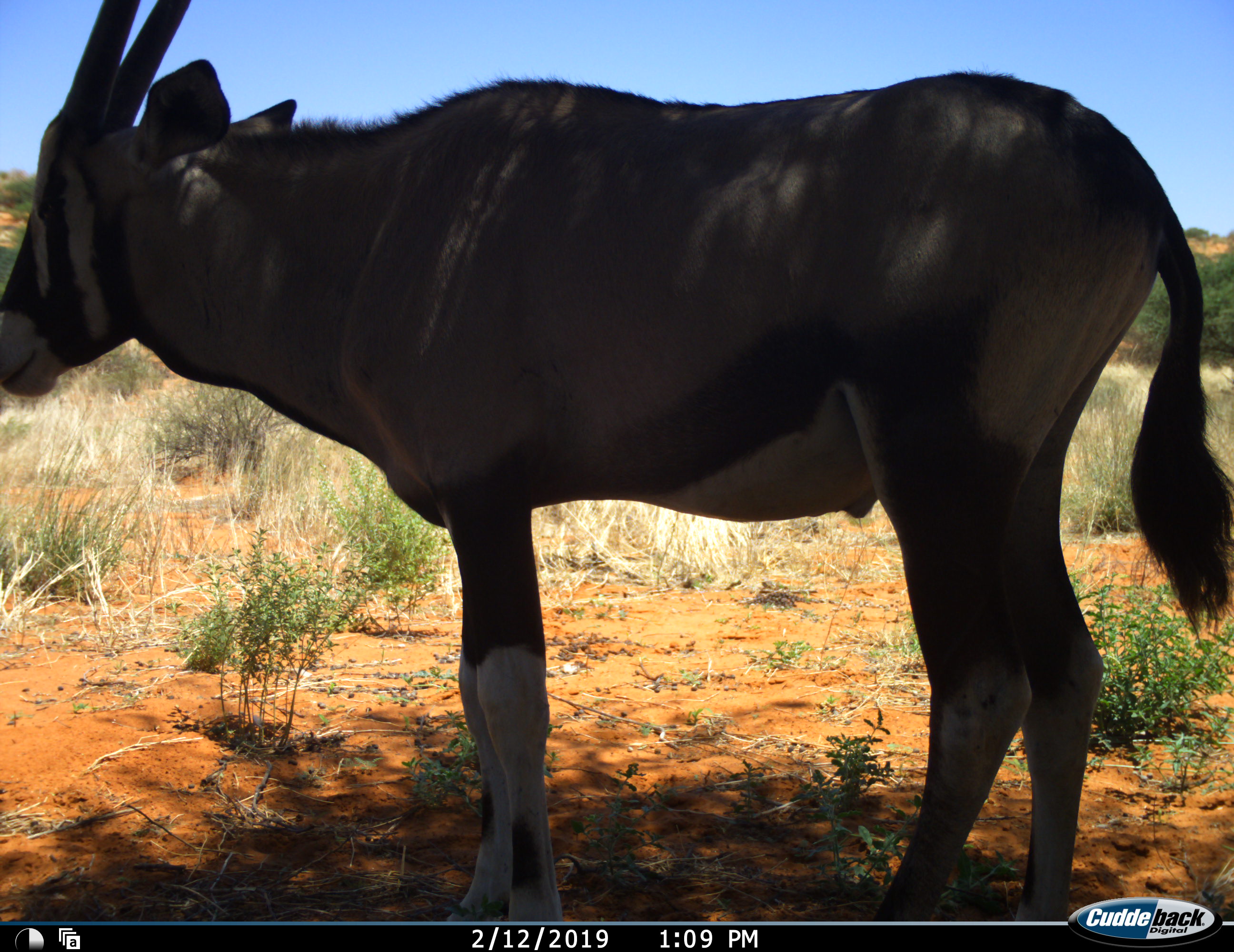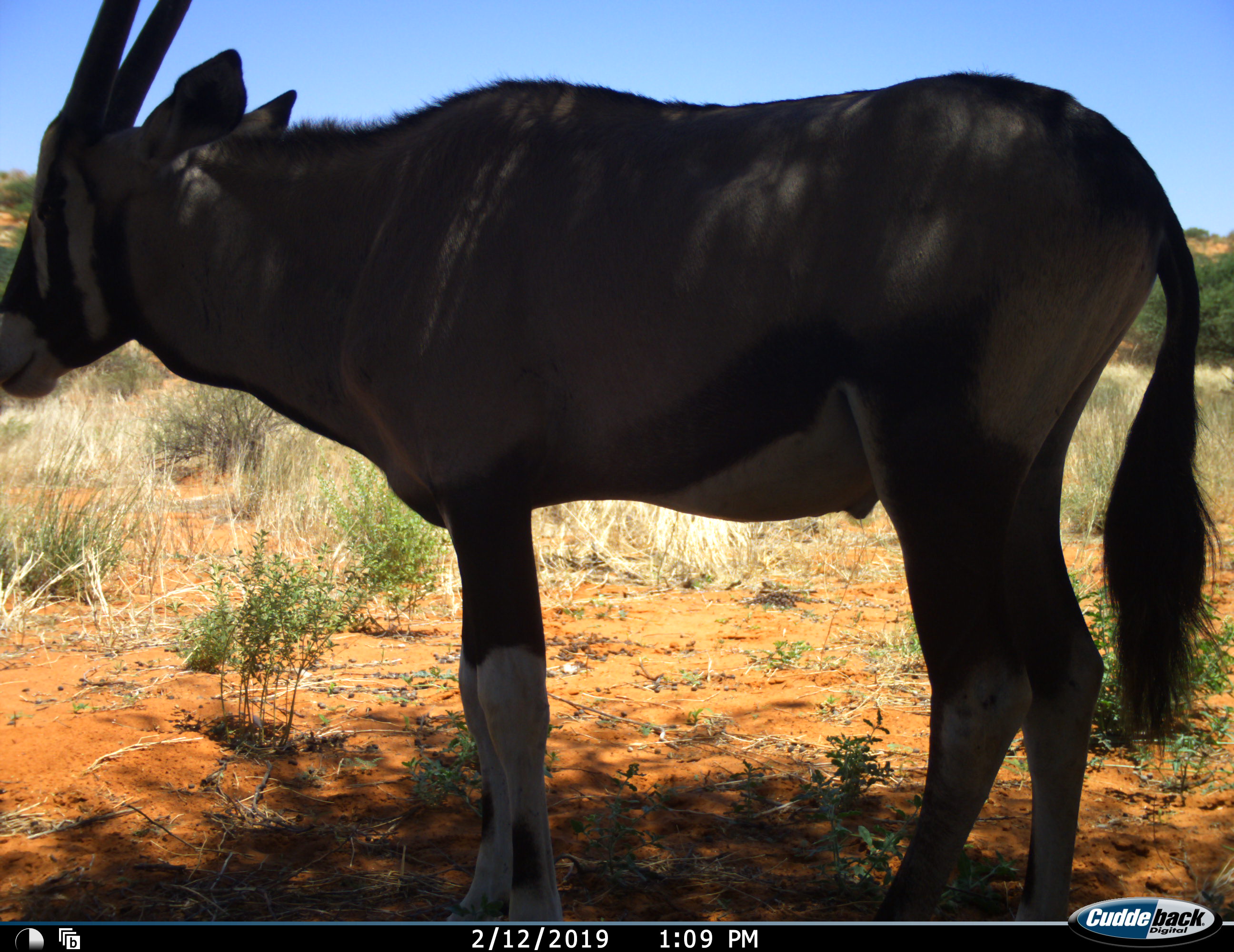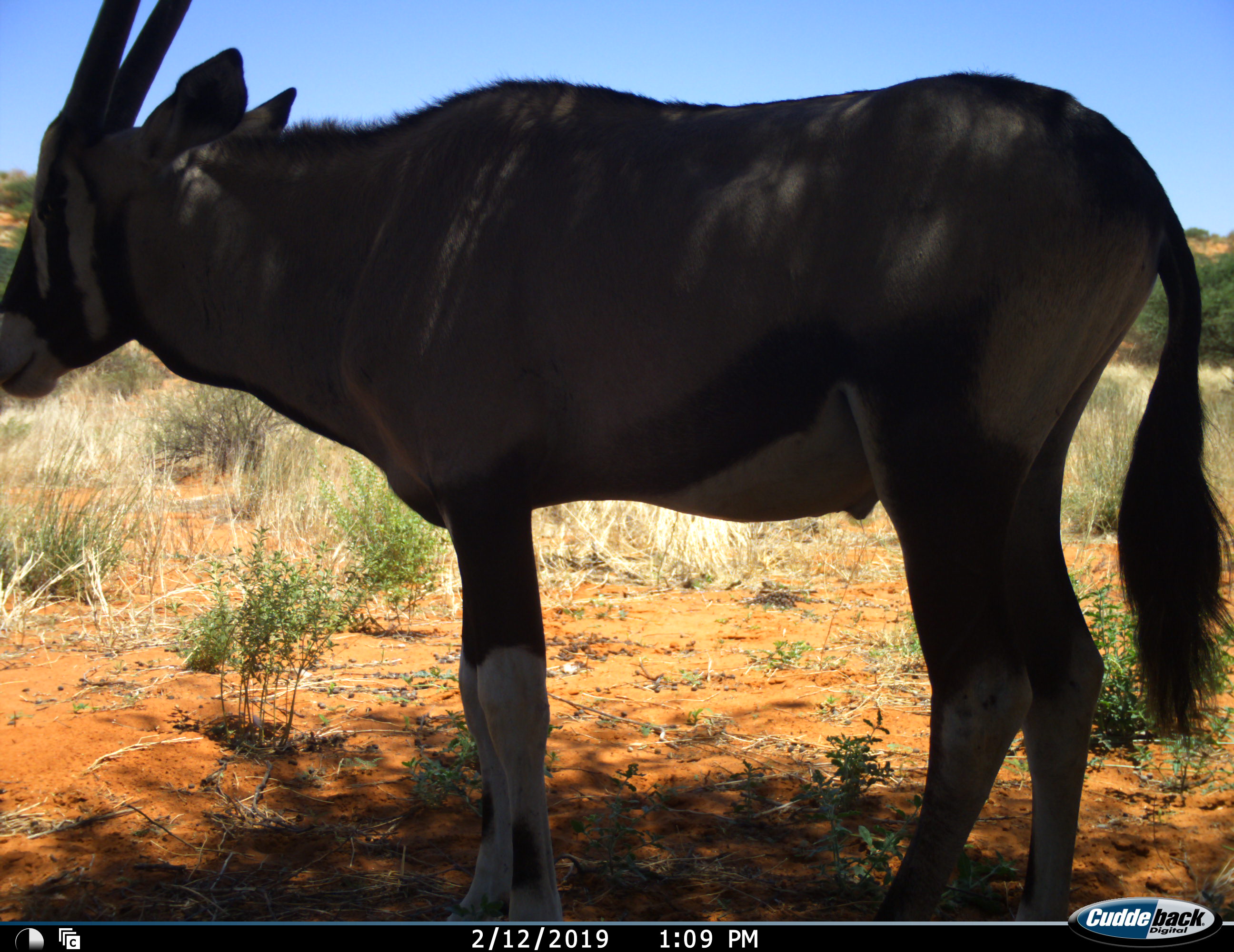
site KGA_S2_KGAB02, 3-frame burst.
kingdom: Animalia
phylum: Chordata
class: Mammalia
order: Artiodactyla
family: Bovidae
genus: Oryx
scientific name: Oryx gazella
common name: gemsbok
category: oryx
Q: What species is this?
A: Oryx (gemsbok) (Oryx gazella).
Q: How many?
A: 1.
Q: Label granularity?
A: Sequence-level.